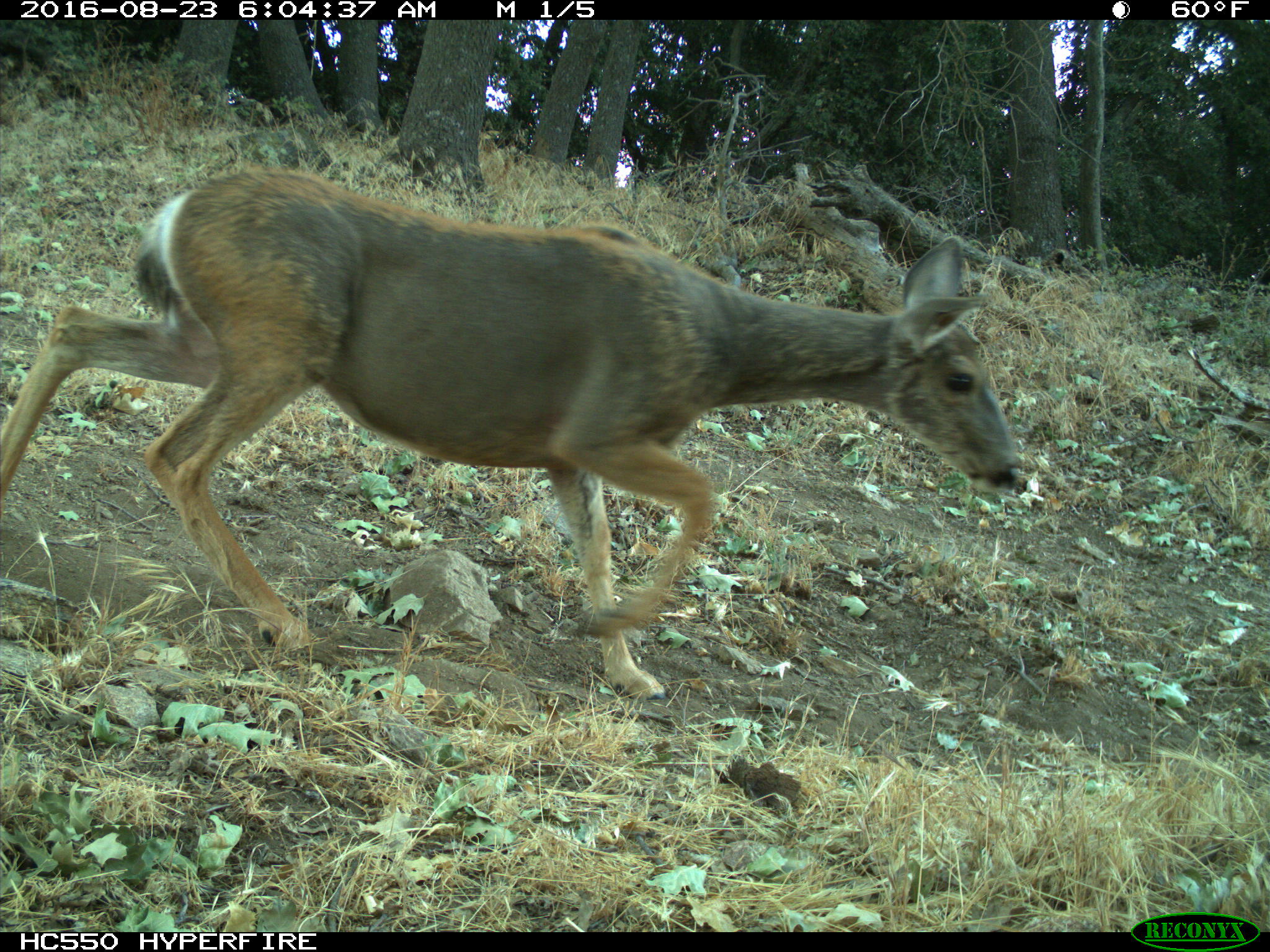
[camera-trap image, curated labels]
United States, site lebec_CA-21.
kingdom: Animalia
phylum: Chordata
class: Mammalia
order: Artiodactyla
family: Cervidae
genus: Odocoileus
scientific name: Odocoileus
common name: deer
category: unidentified deer